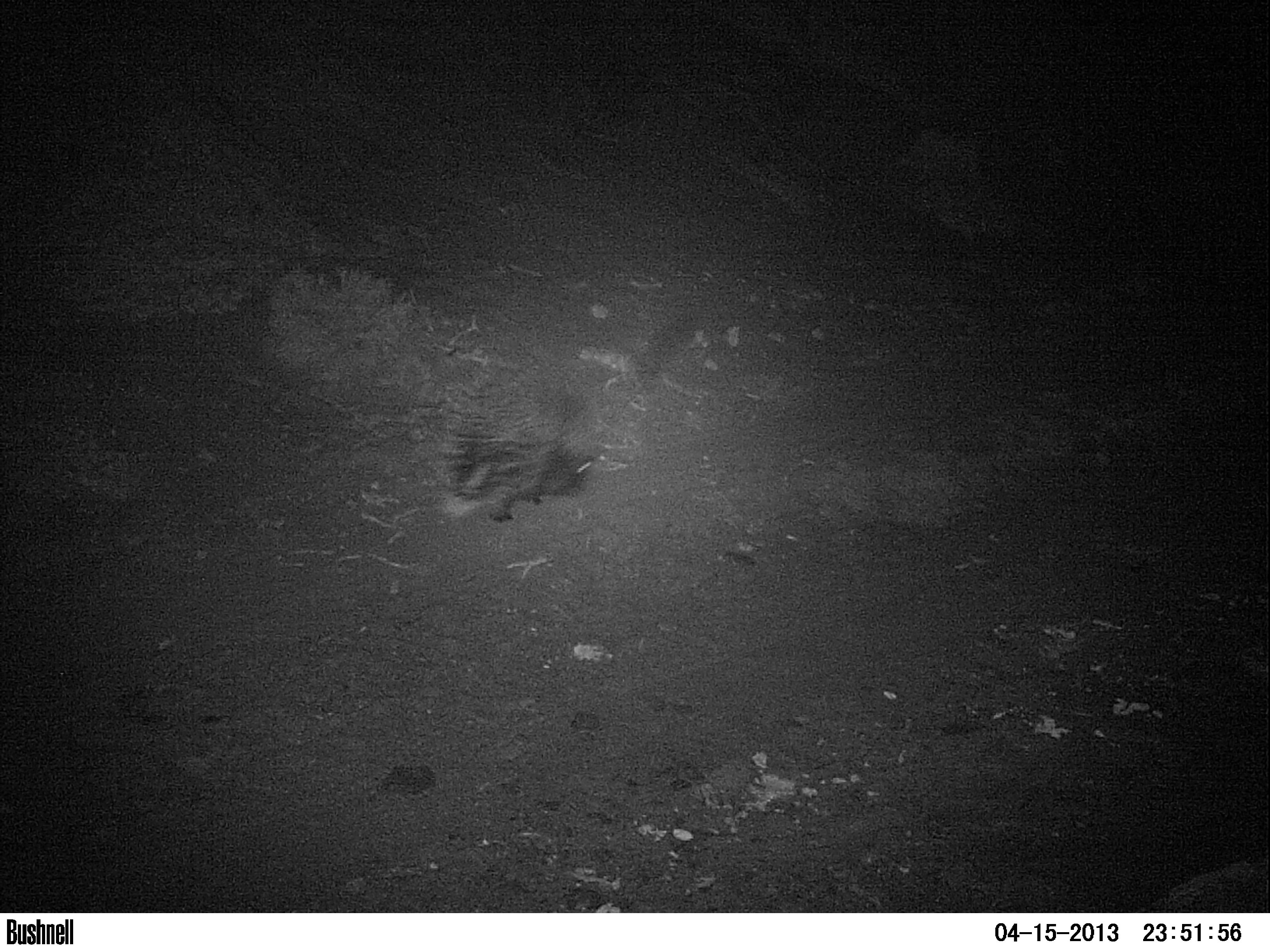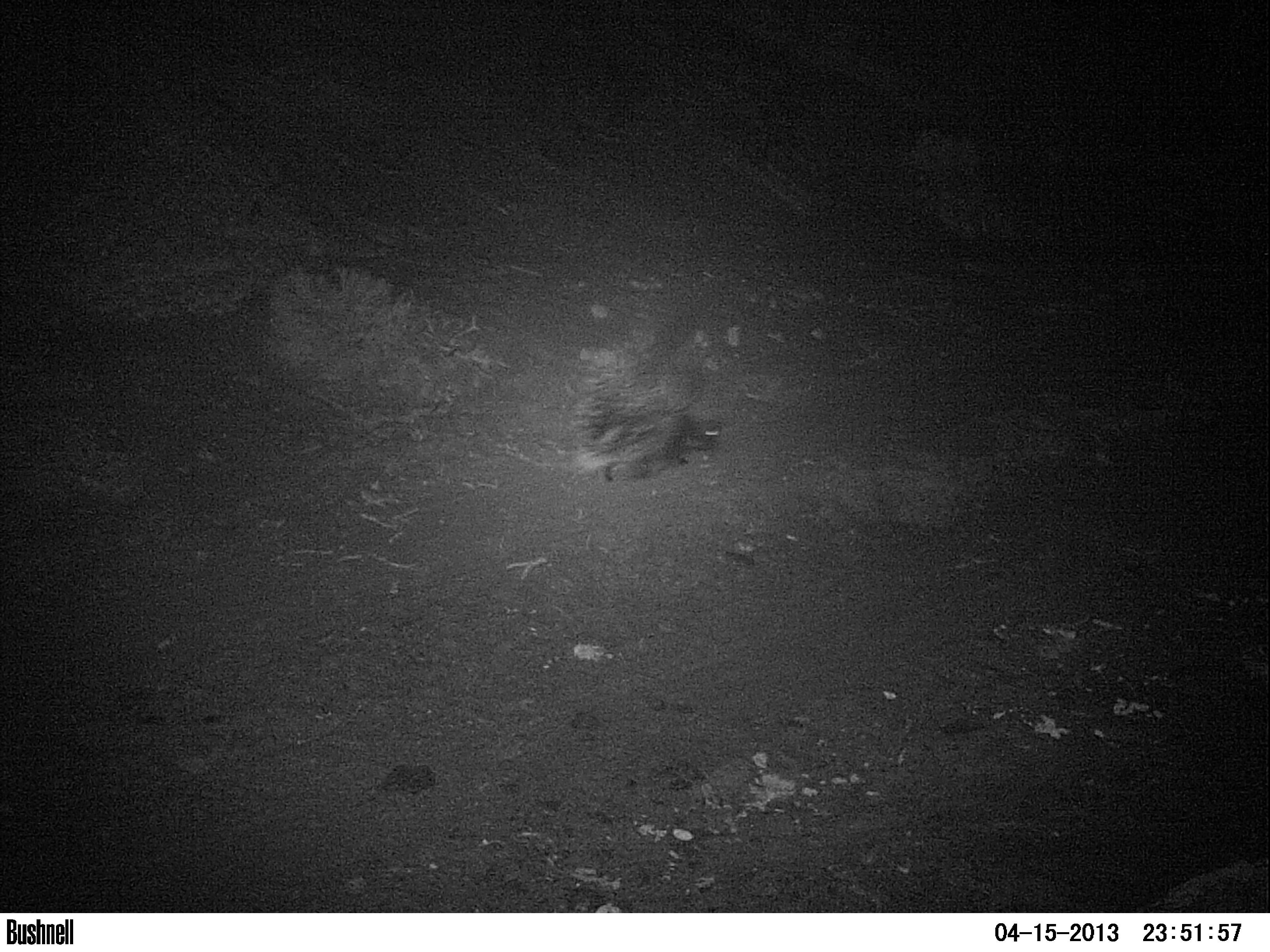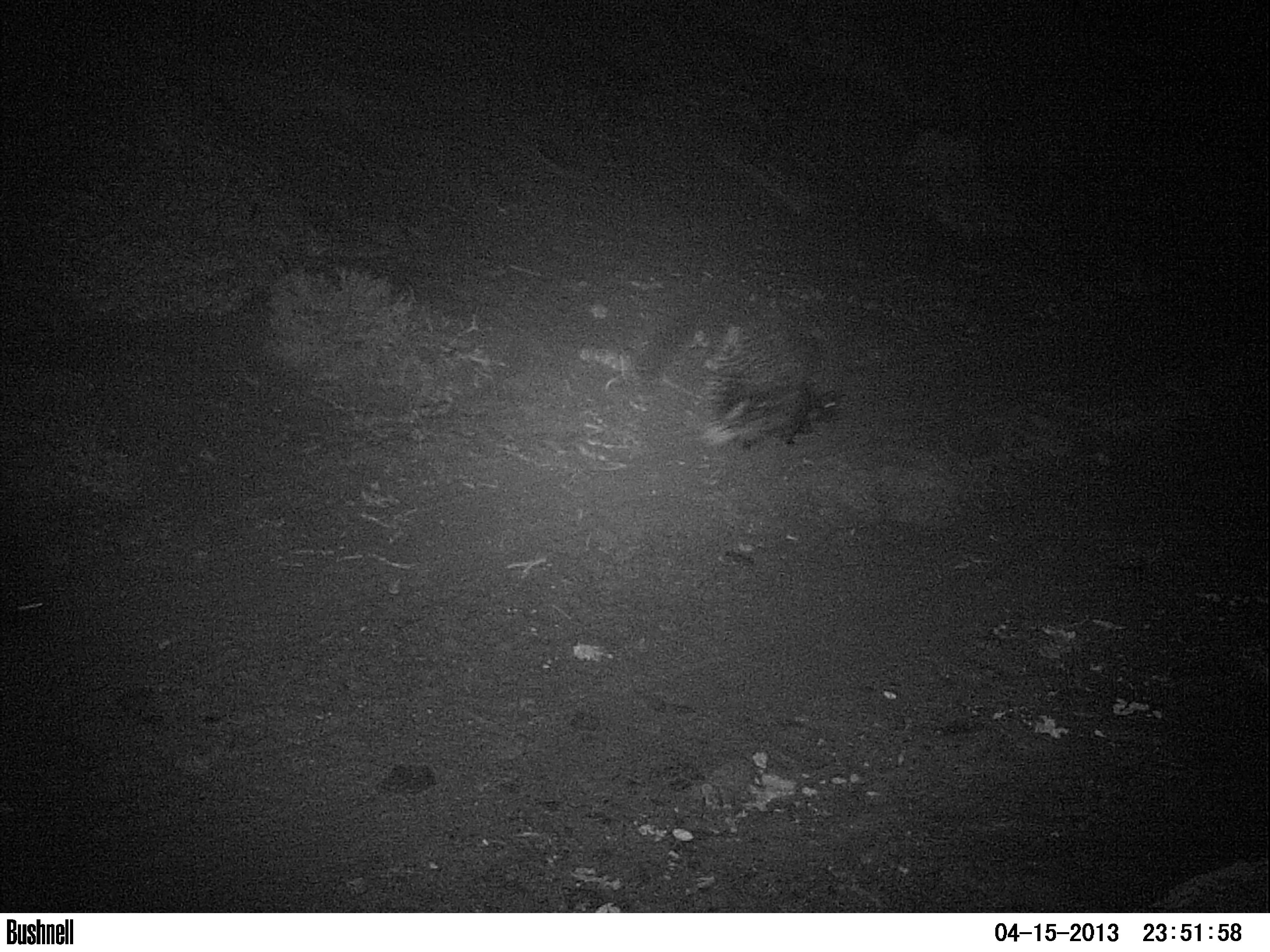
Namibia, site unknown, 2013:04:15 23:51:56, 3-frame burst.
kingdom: Animalia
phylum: Chordata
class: Mammalia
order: Rodentia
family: Hystricidae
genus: Hystrix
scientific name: Hystrix africaeaustralis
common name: cape porcupine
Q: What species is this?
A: Hystrix africaeaustralis (cape porcupine).